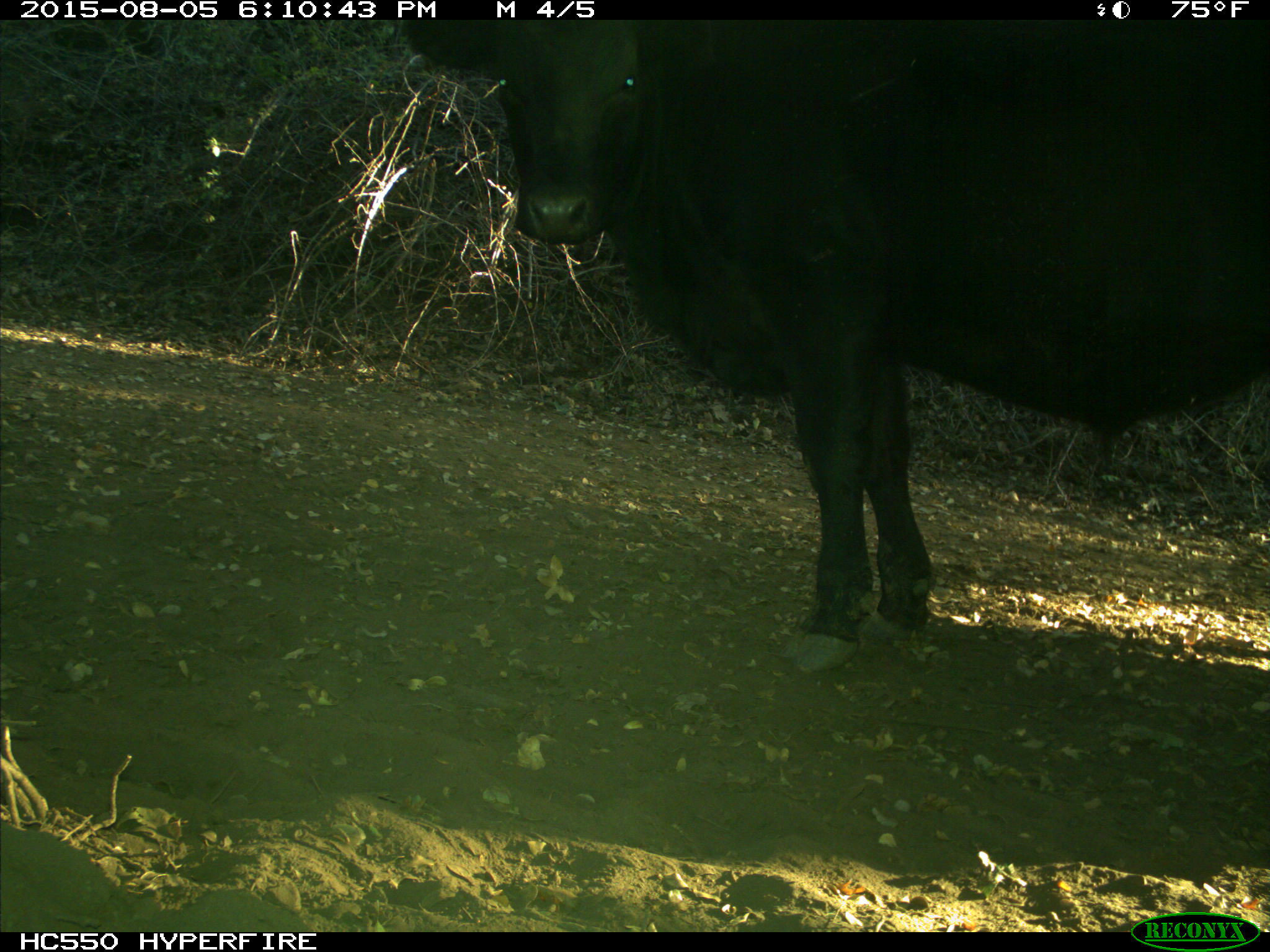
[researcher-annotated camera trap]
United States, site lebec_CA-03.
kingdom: Animalia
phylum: Chordata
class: Mammalia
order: Artiodactyla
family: Bovidae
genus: Bos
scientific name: Bos taurus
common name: domestic cow